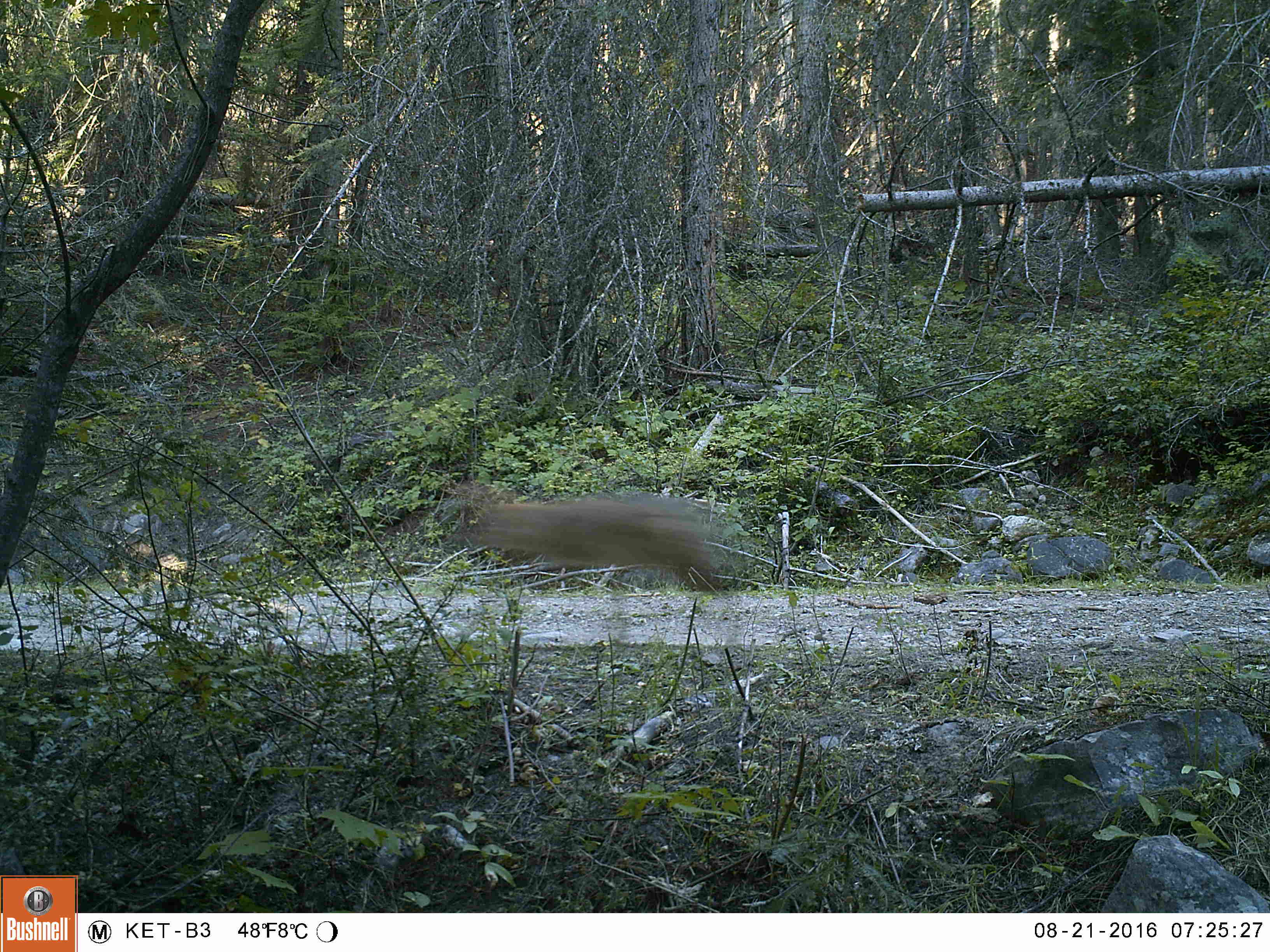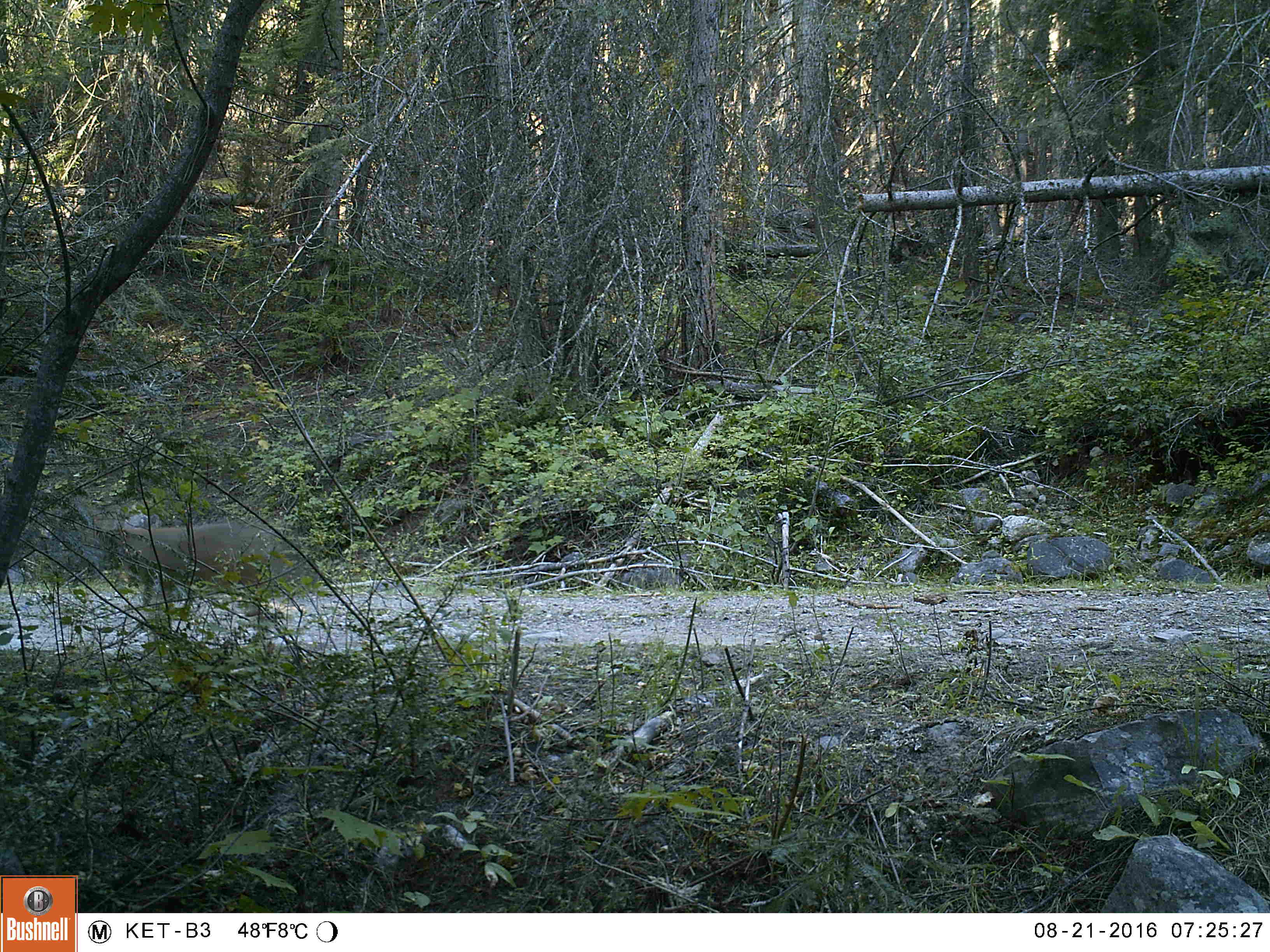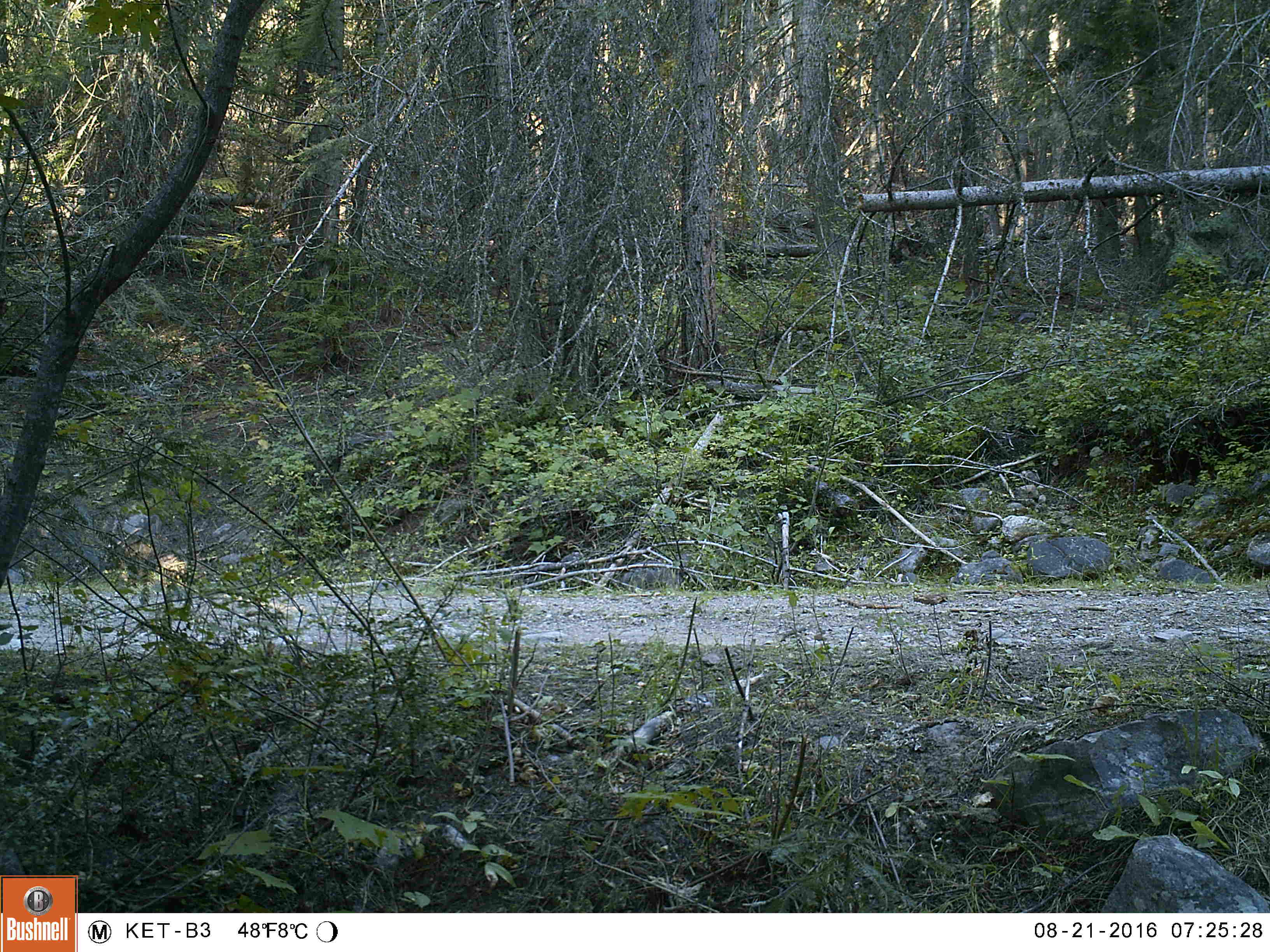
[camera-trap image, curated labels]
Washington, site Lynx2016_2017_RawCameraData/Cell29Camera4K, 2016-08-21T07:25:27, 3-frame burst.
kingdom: Animalia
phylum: Chordata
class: Mammalia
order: Carnivora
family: Canidae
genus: Canis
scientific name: Canis latrans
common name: coyote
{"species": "Canis latrans (coyote)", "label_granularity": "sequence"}